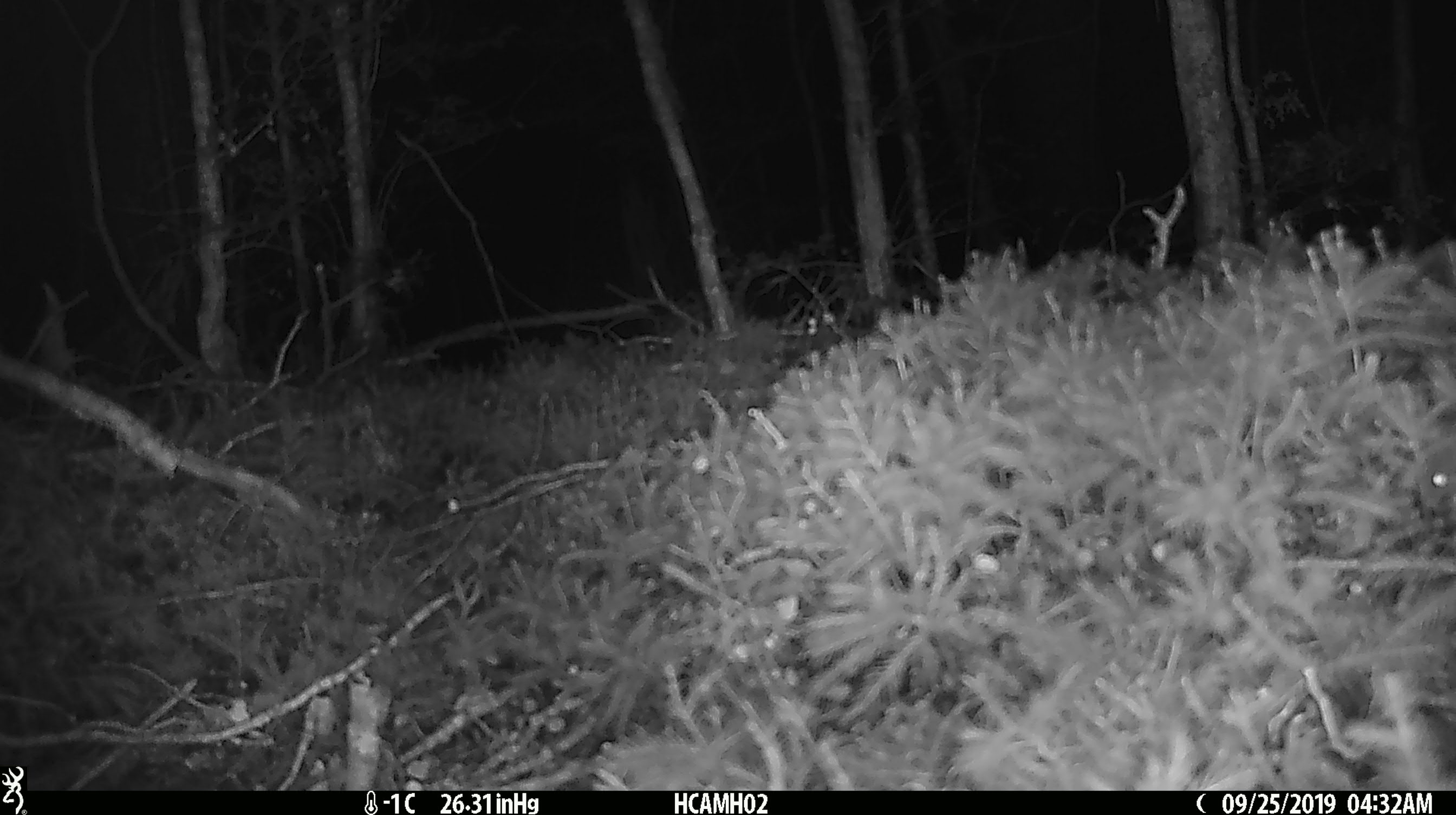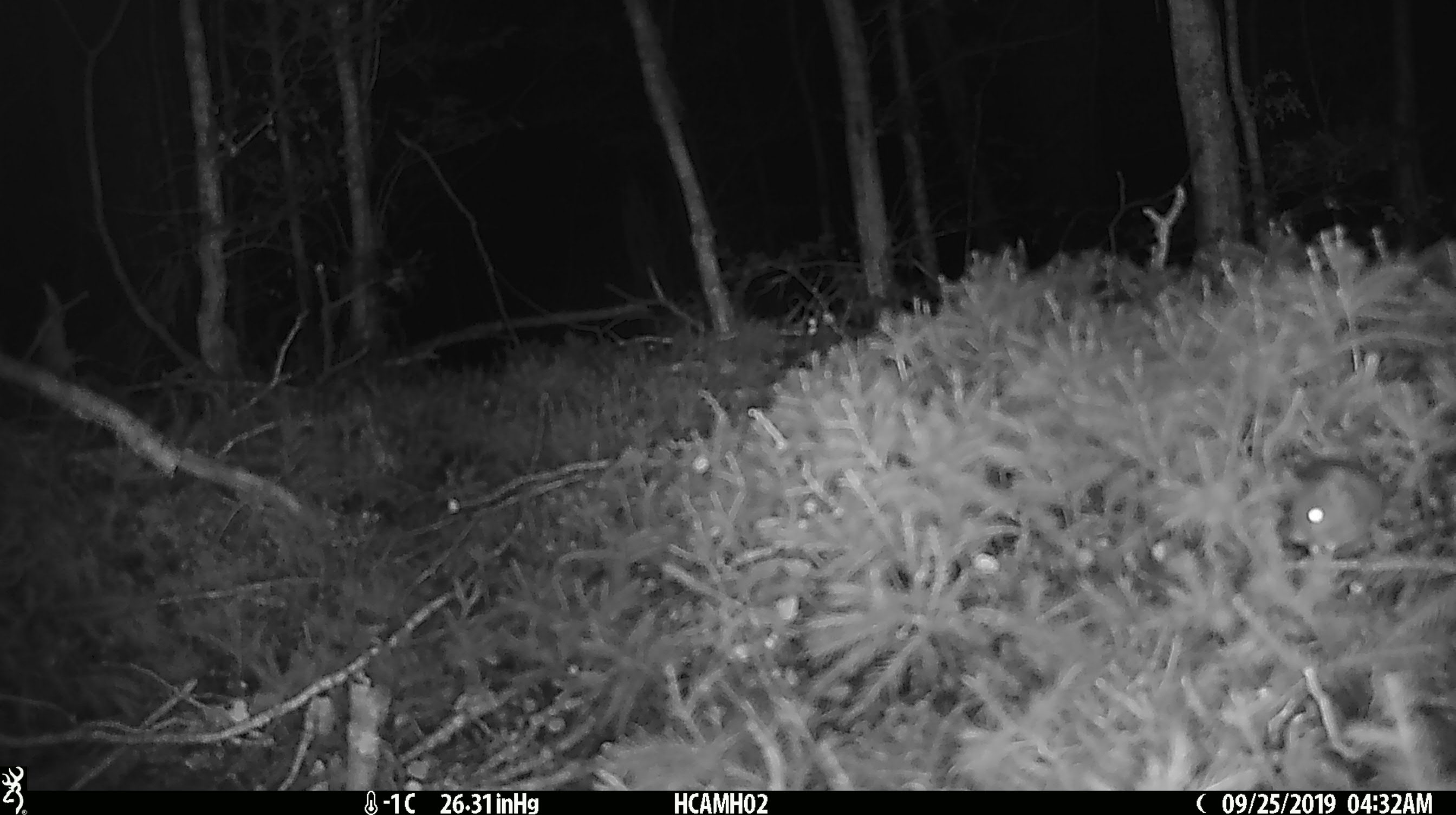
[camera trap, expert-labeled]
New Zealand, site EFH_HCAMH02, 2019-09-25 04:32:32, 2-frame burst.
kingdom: Animalia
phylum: Chordata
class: Mammalia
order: Rodentia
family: Muridae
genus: Mus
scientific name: Mus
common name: mouse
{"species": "mouse (Mus)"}